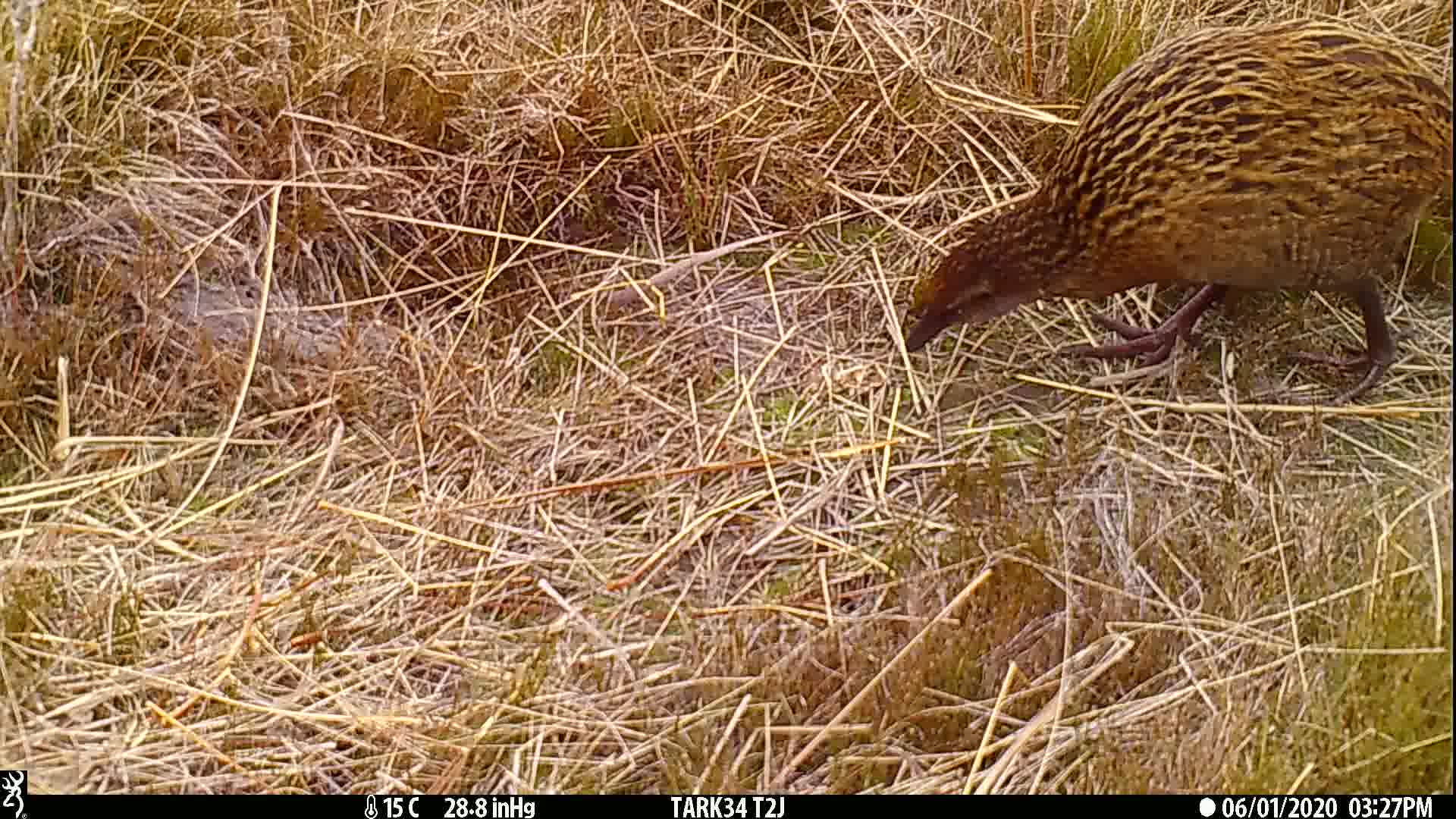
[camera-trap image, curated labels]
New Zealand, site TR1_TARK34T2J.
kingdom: Animalia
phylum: Chordata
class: Aves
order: Gruiformes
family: Rallidae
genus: Gallirallus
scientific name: Gallirallus australis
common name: weka